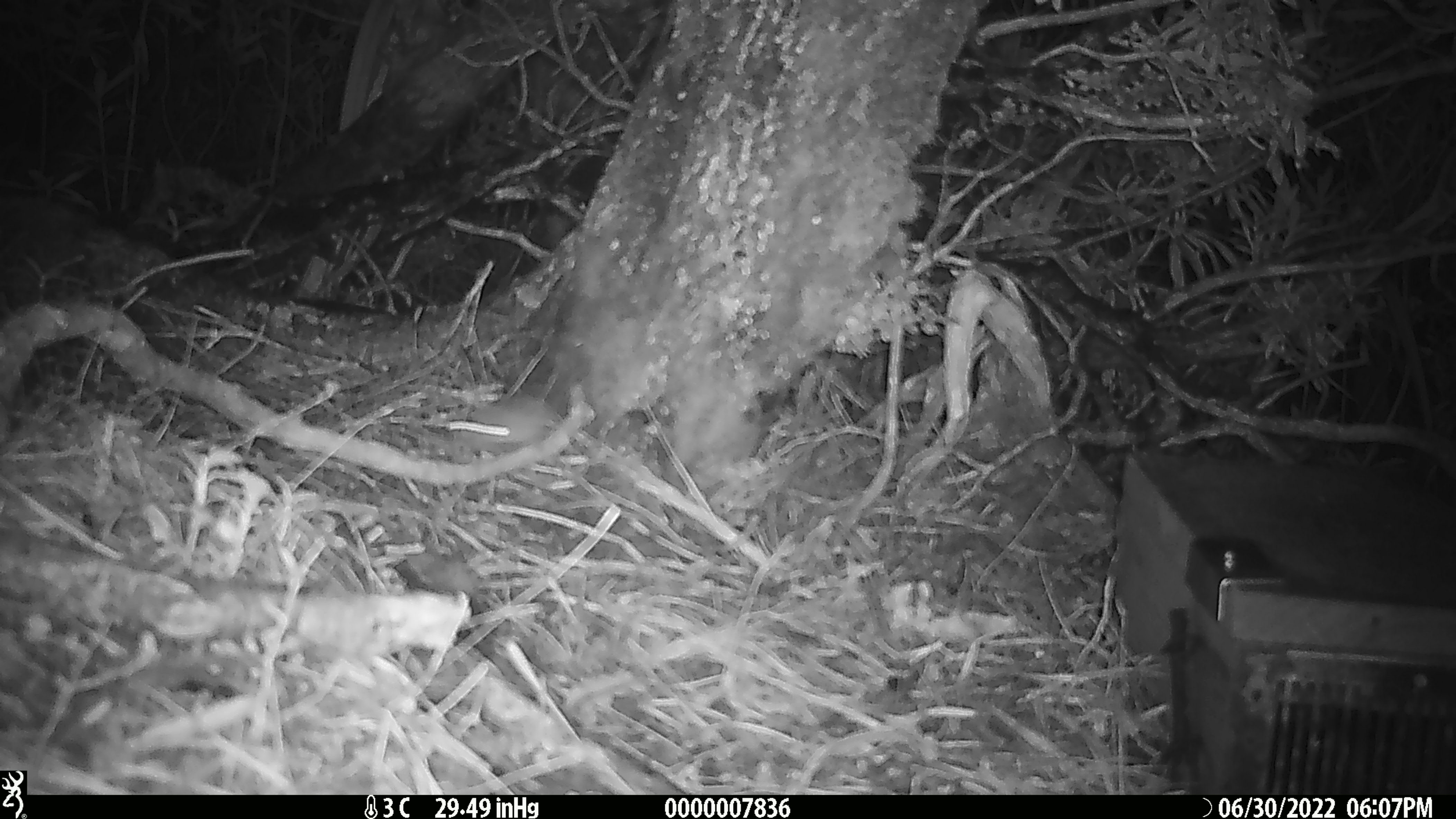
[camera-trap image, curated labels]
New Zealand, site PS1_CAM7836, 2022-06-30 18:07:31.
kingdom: Animalia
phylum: Chordata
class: Mammalia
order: Rodentia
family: Muridae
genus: Mus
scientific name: Mus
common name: mouse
Mouse (Mus).